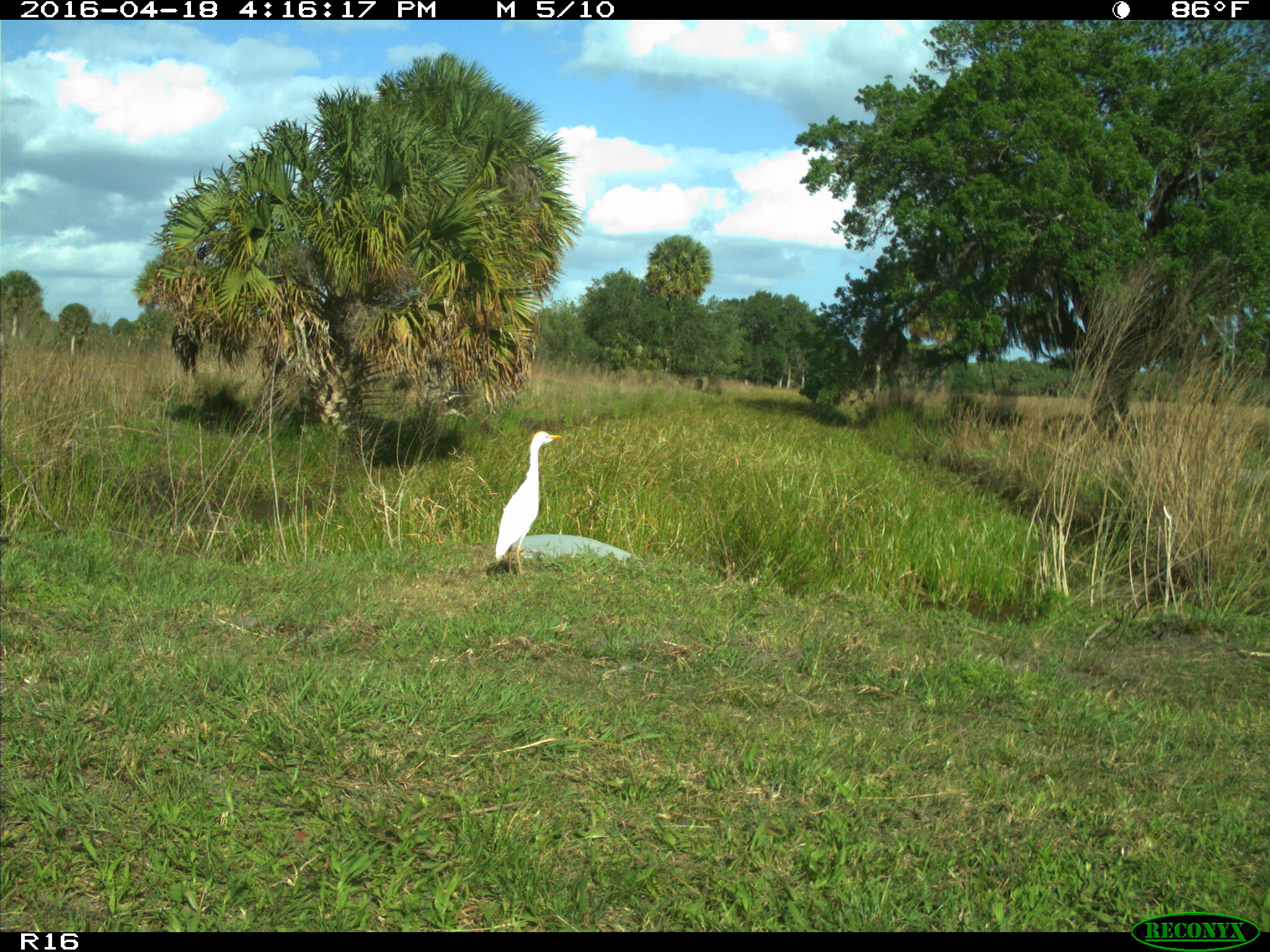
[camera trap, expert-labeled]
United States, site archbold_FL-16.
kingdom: Animalia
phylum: Chordata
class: Aves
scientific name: Aves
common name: birds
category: unidentified bird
Unidentified bird (birds) (Aves).